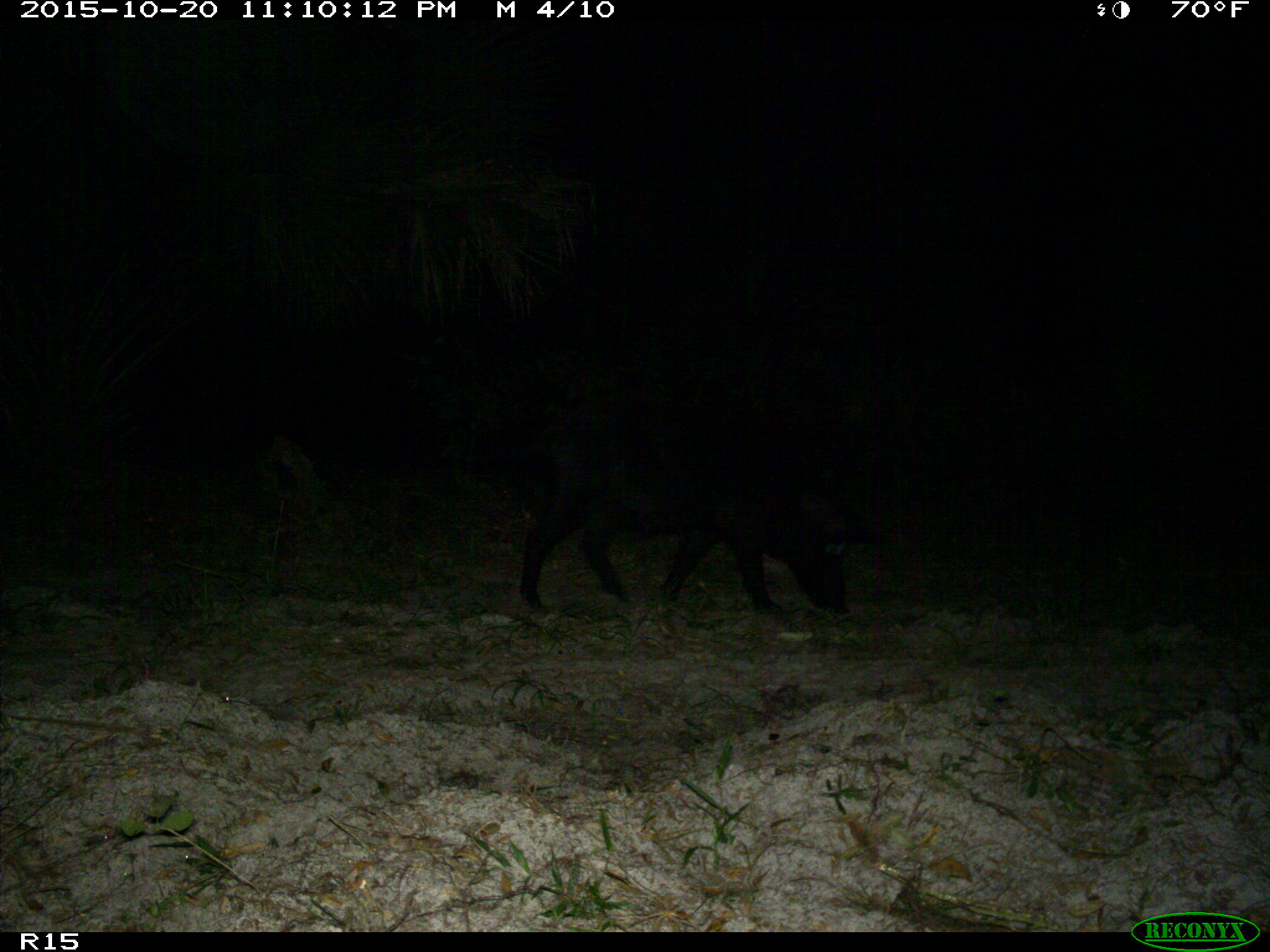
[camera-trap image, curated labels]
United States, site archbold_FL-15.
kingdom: Animalia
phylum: Chordata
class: Mammalia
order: Artiodactyla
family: Suidae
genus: Sus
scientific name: Sus scrofa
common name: wild boar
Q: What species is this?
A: Sus scrofa (wild boar).